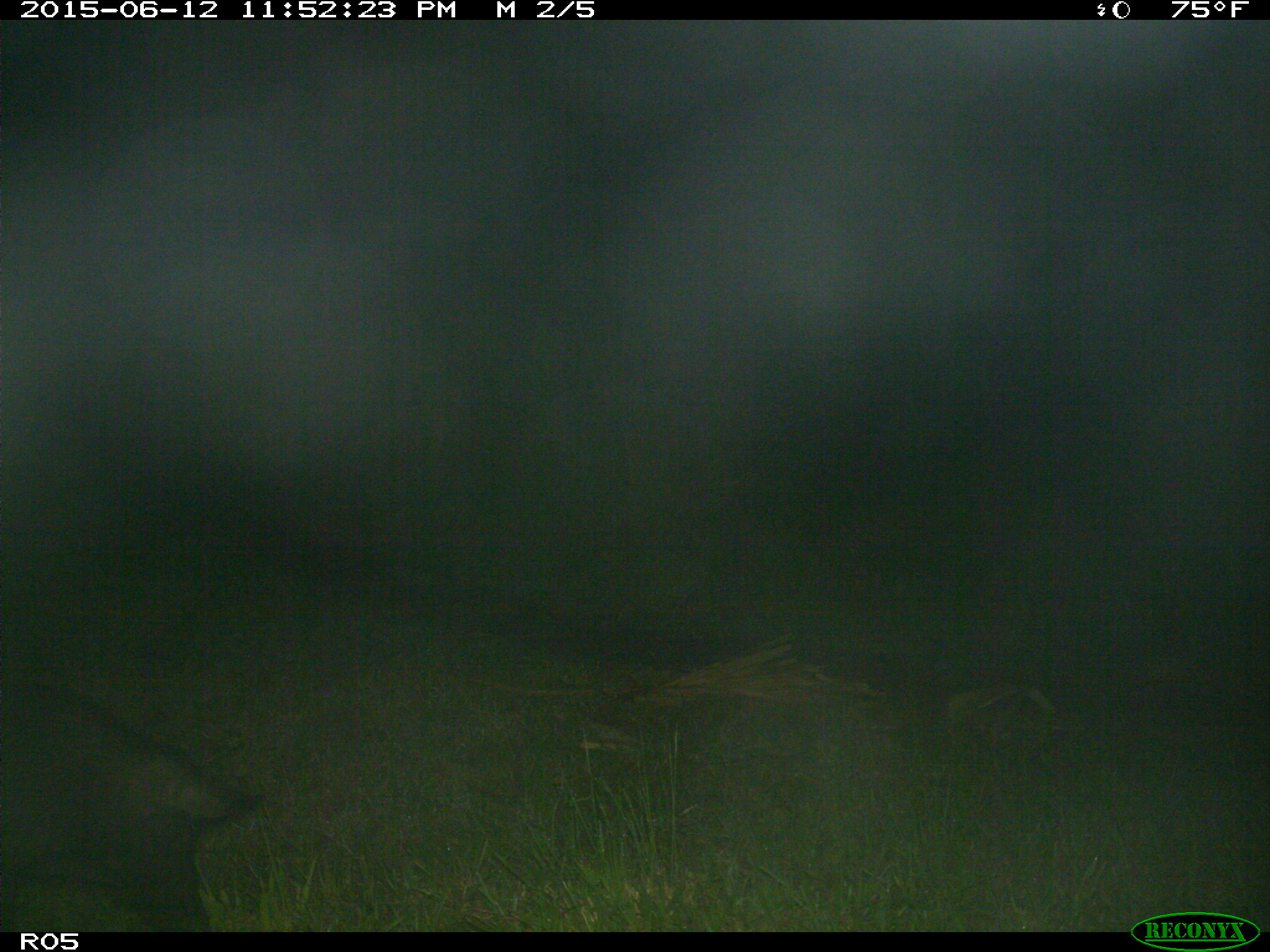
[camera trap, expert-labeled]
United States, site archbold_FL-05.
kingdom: Animalia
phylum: Chordata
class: Mammalia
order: Artiodactyla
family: Suidae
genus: Sus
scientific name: Sus scrofa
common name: wild boar